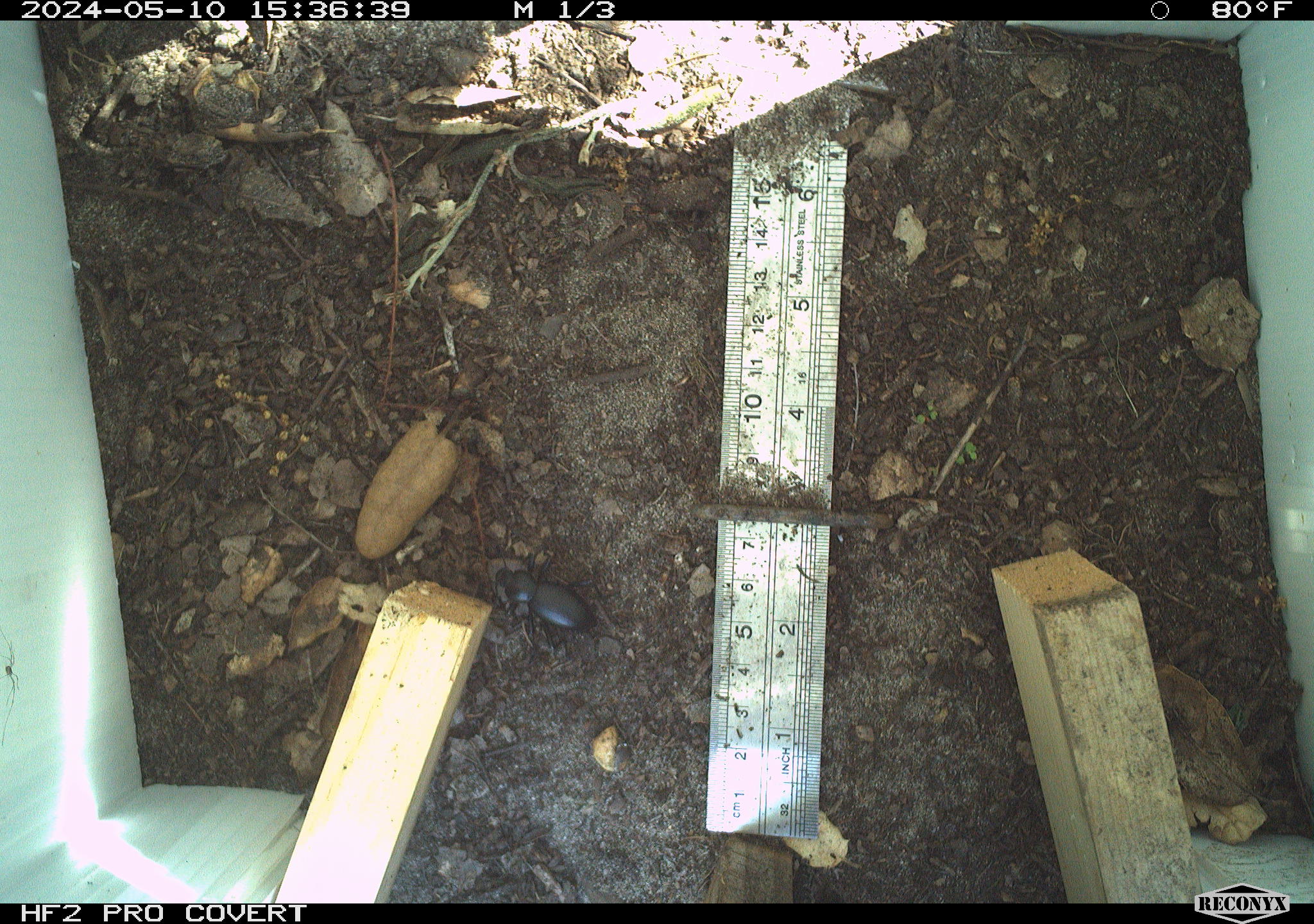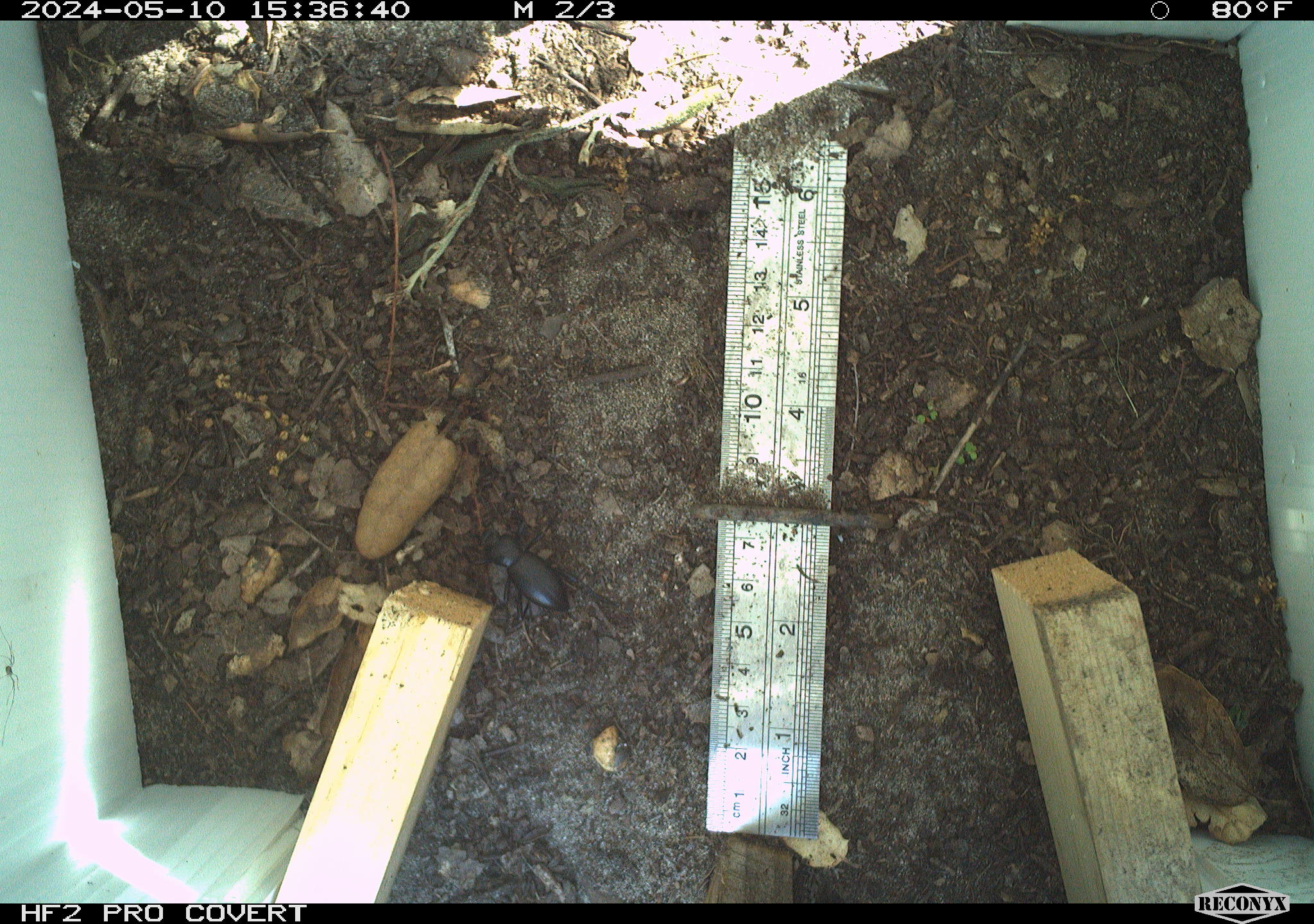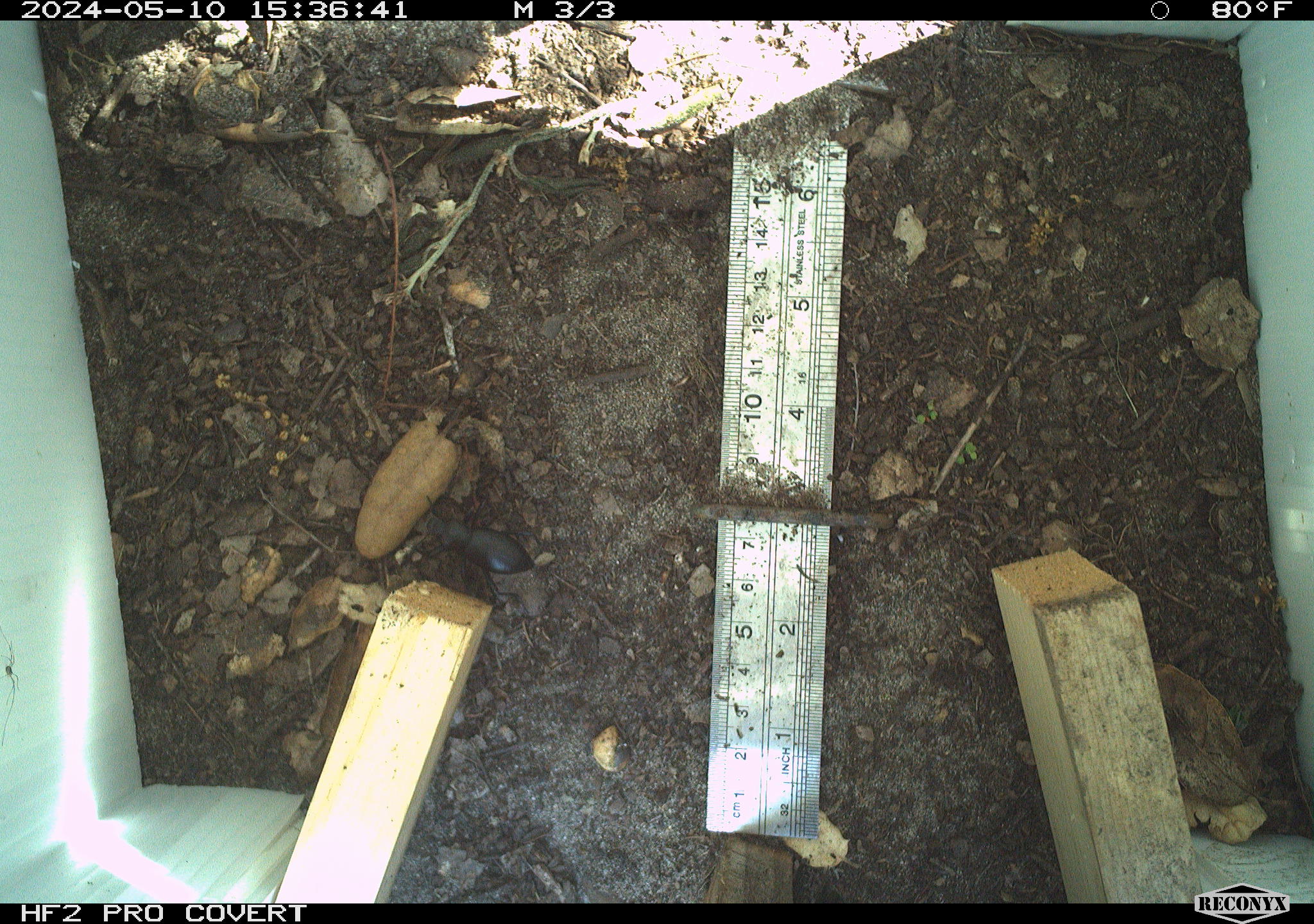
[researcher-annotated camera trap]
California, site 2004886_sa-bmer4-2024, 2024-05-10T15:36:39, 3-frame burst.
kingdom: Animalia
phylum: Arthropoda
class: Insecta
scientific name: Insecta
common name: insect